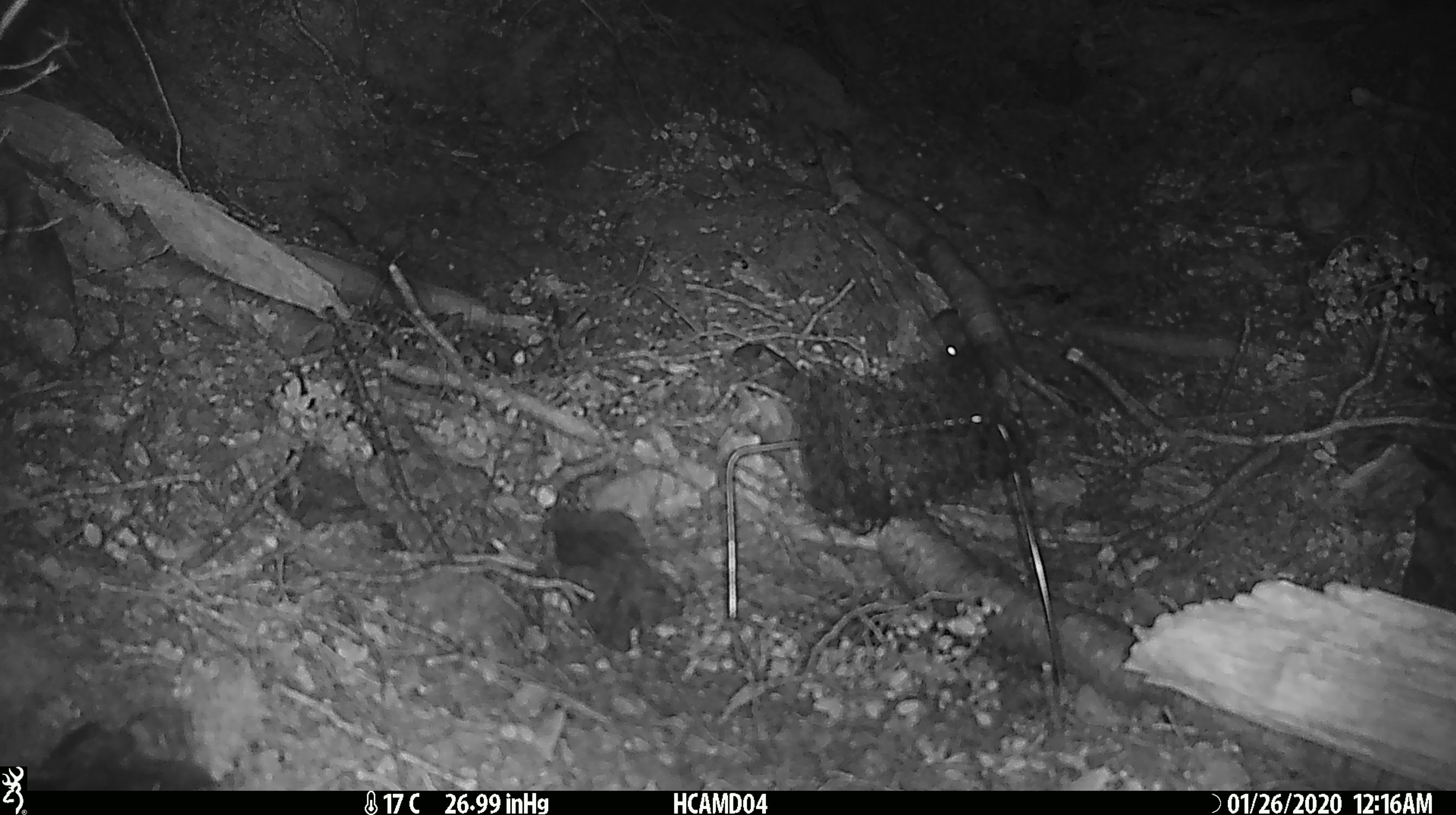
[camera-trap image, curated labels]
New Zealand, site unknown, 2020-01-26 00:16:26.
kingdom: Animalia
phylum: Chordata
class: Mammalia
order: Rodentia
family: Muridae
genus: Mus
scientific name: Mus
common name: mouse